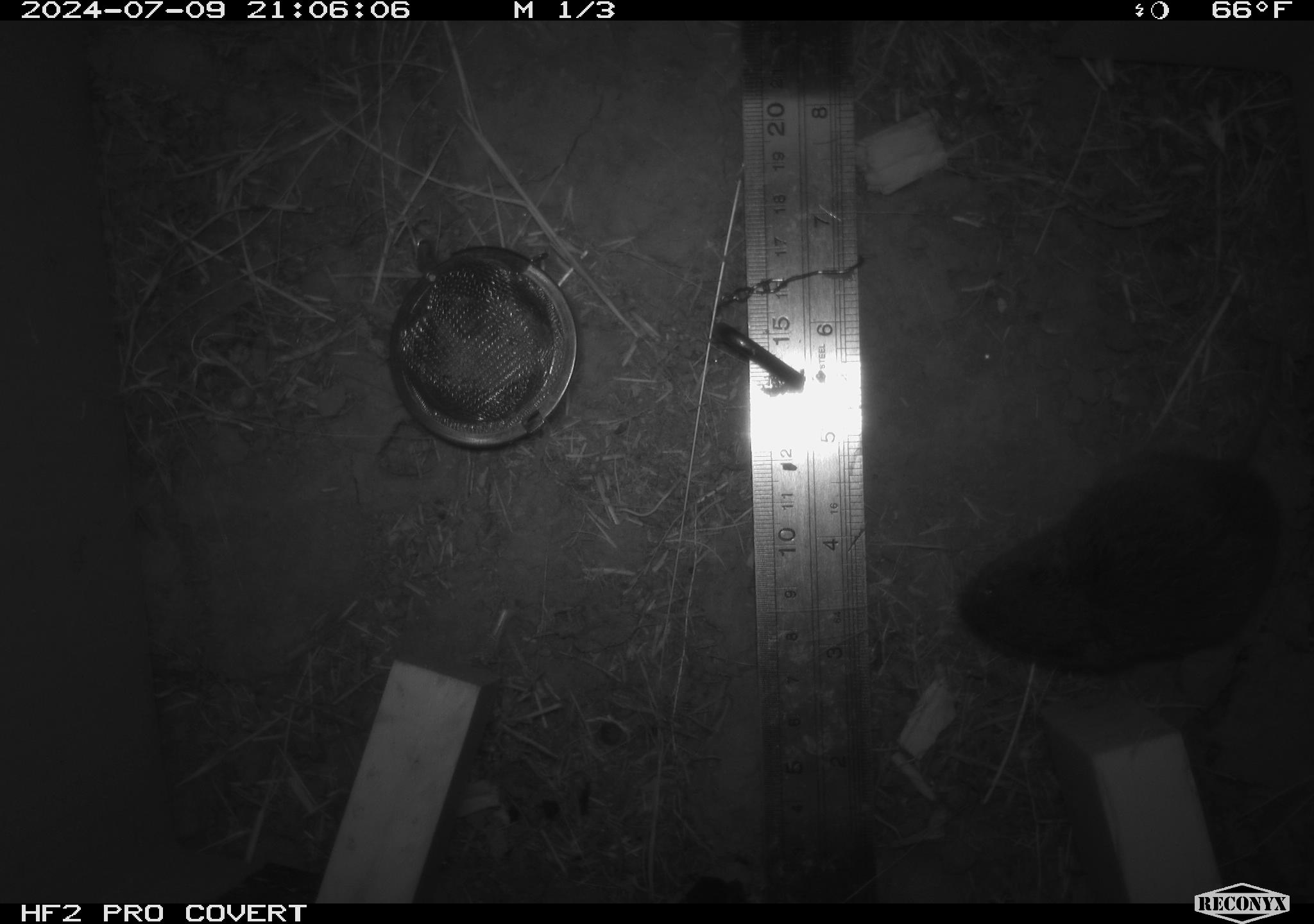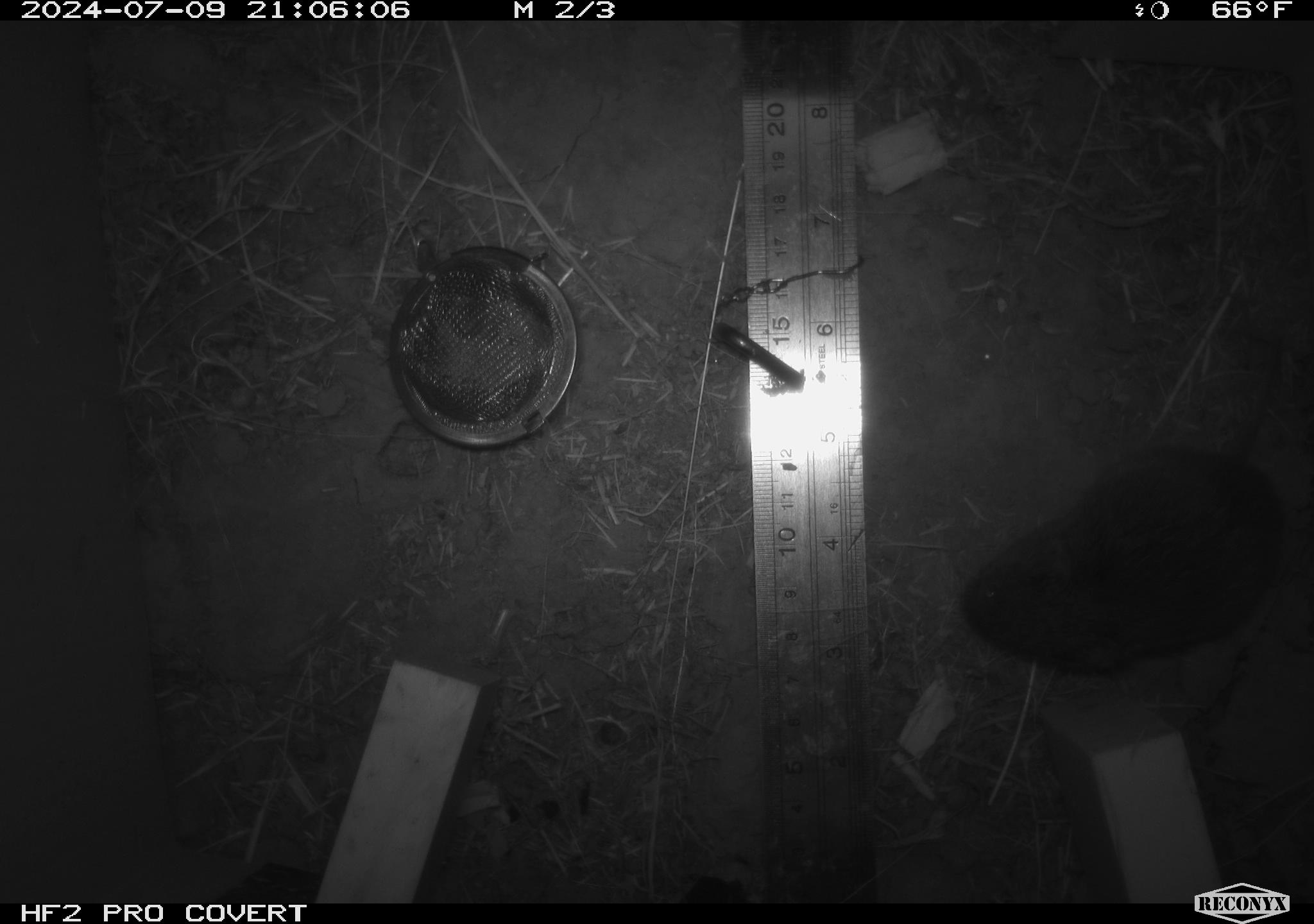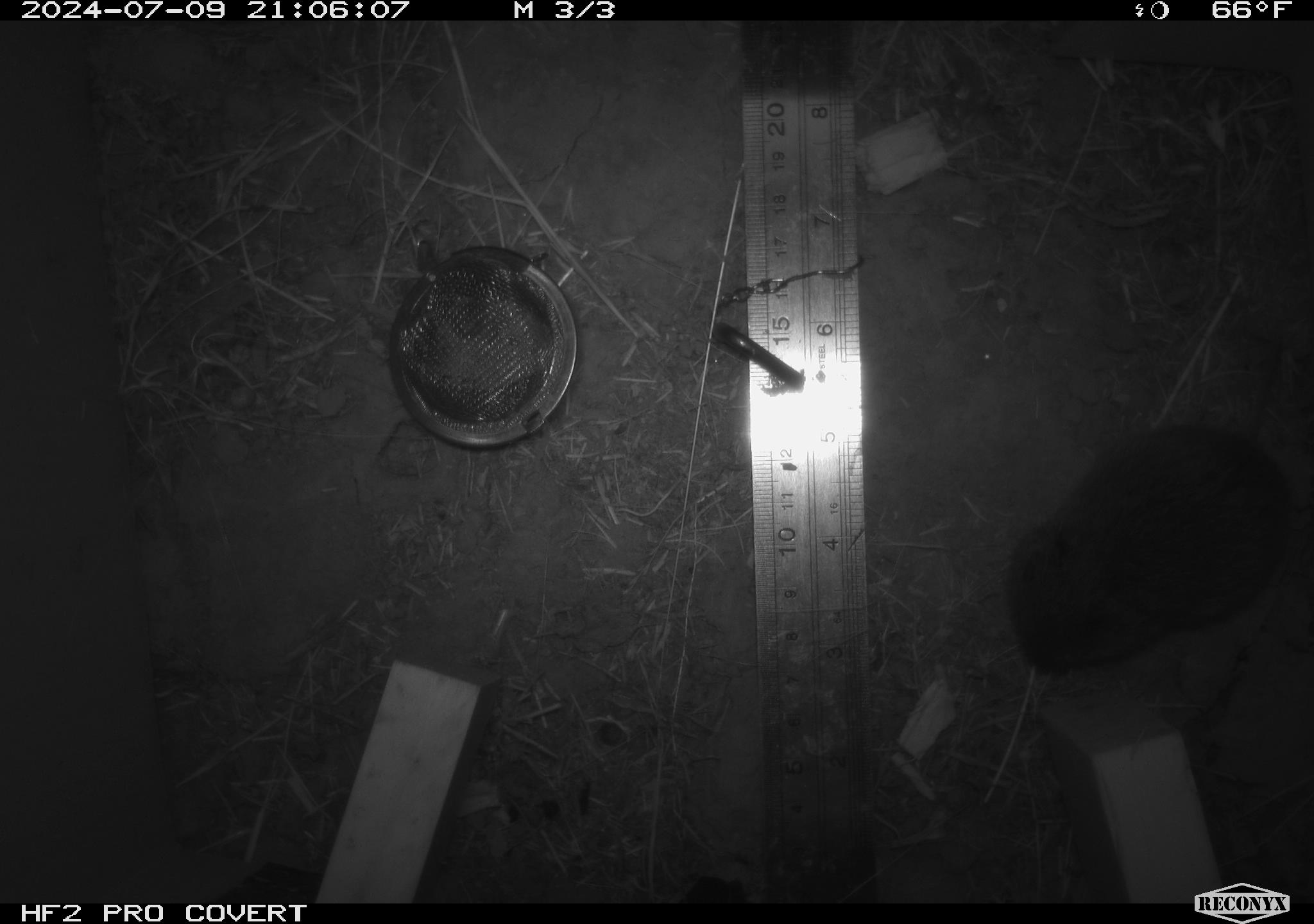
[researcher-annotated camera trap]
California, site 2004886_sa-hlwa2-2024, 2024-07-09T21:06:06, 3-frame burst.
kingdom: Animalia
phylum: Chordata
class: Mammalia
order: Rodentia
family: Cricetidae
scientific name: Arvicolinae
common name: voles, lemmings, and muskrats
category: arvicolinae subfamily